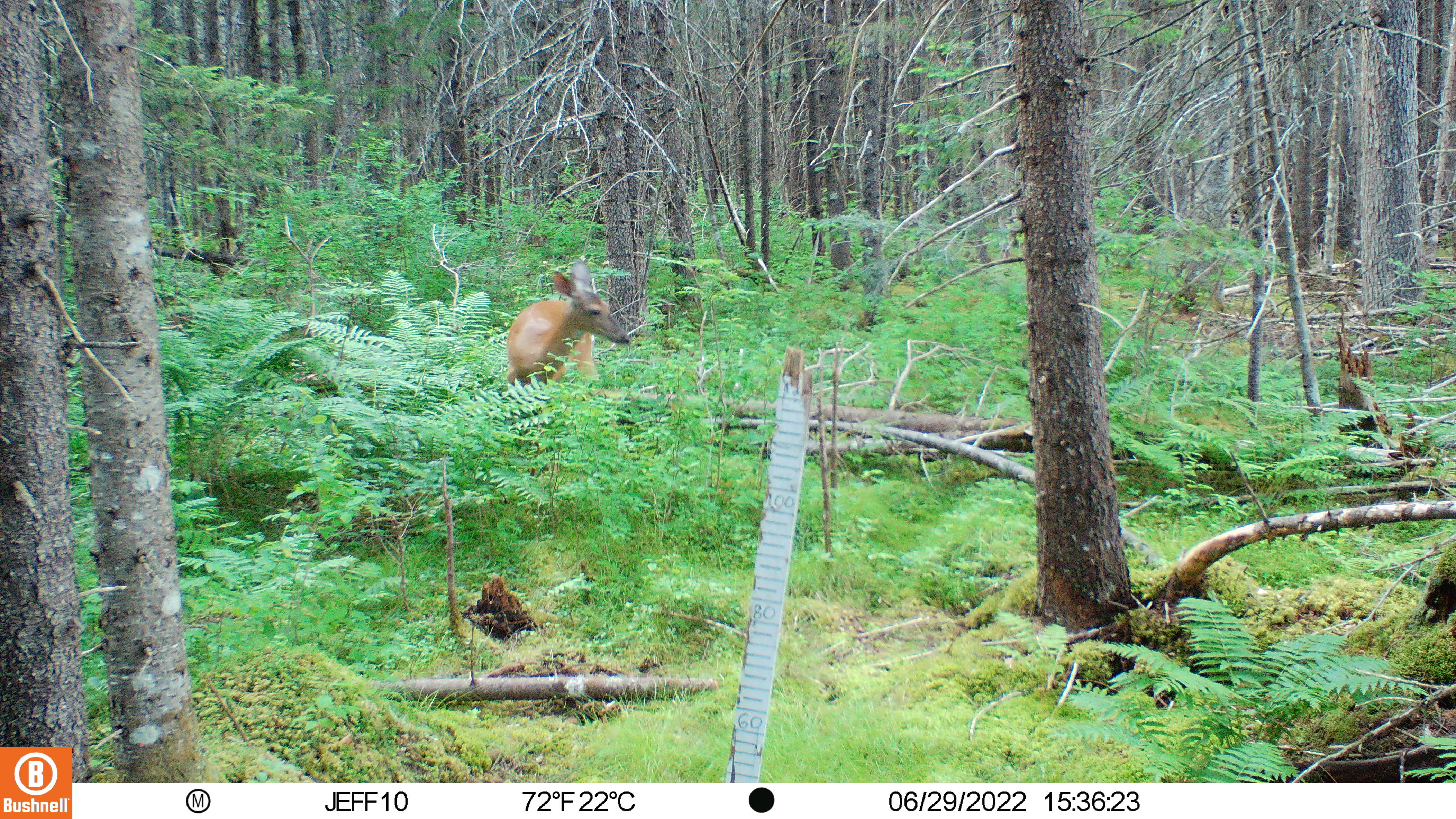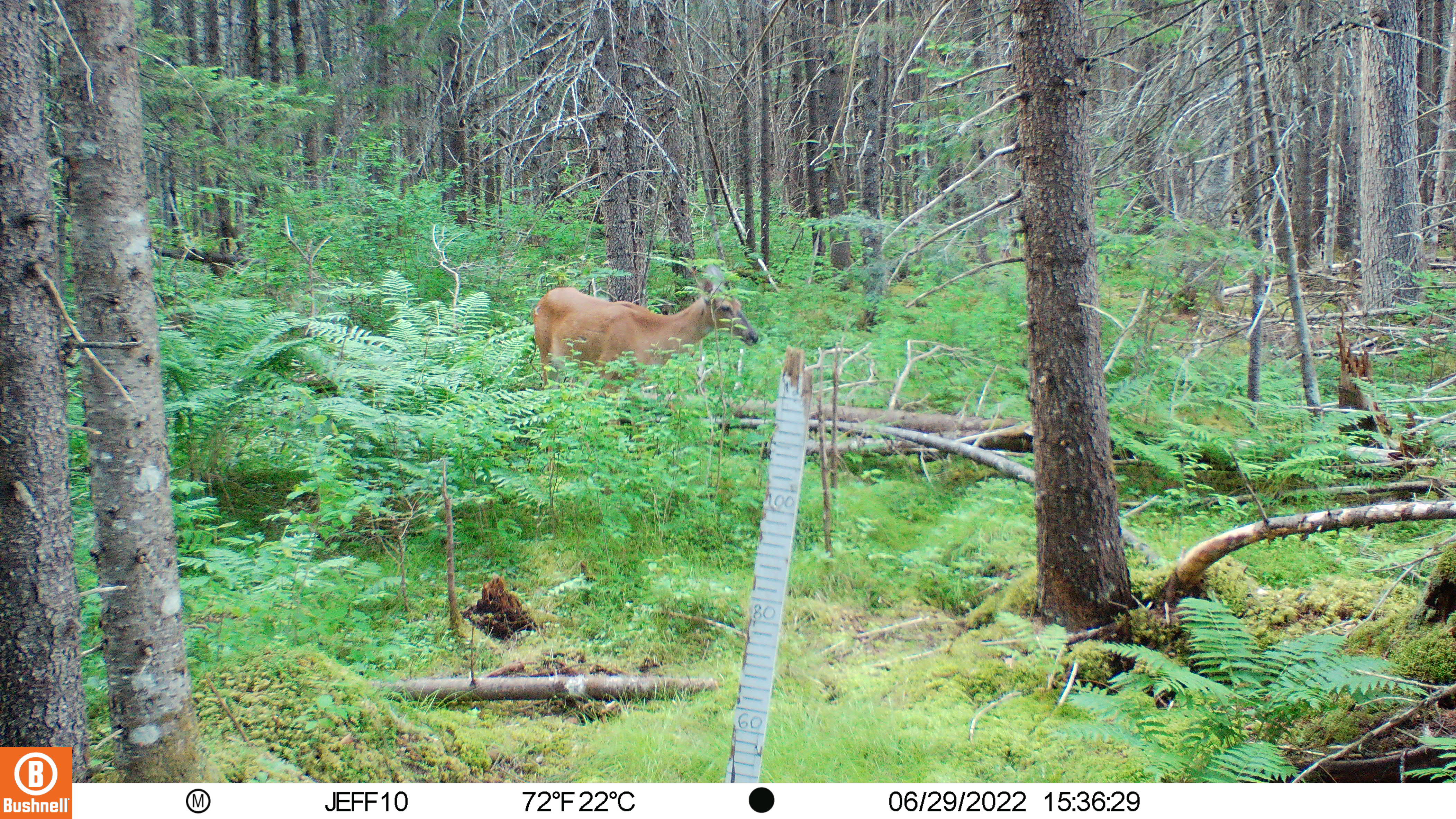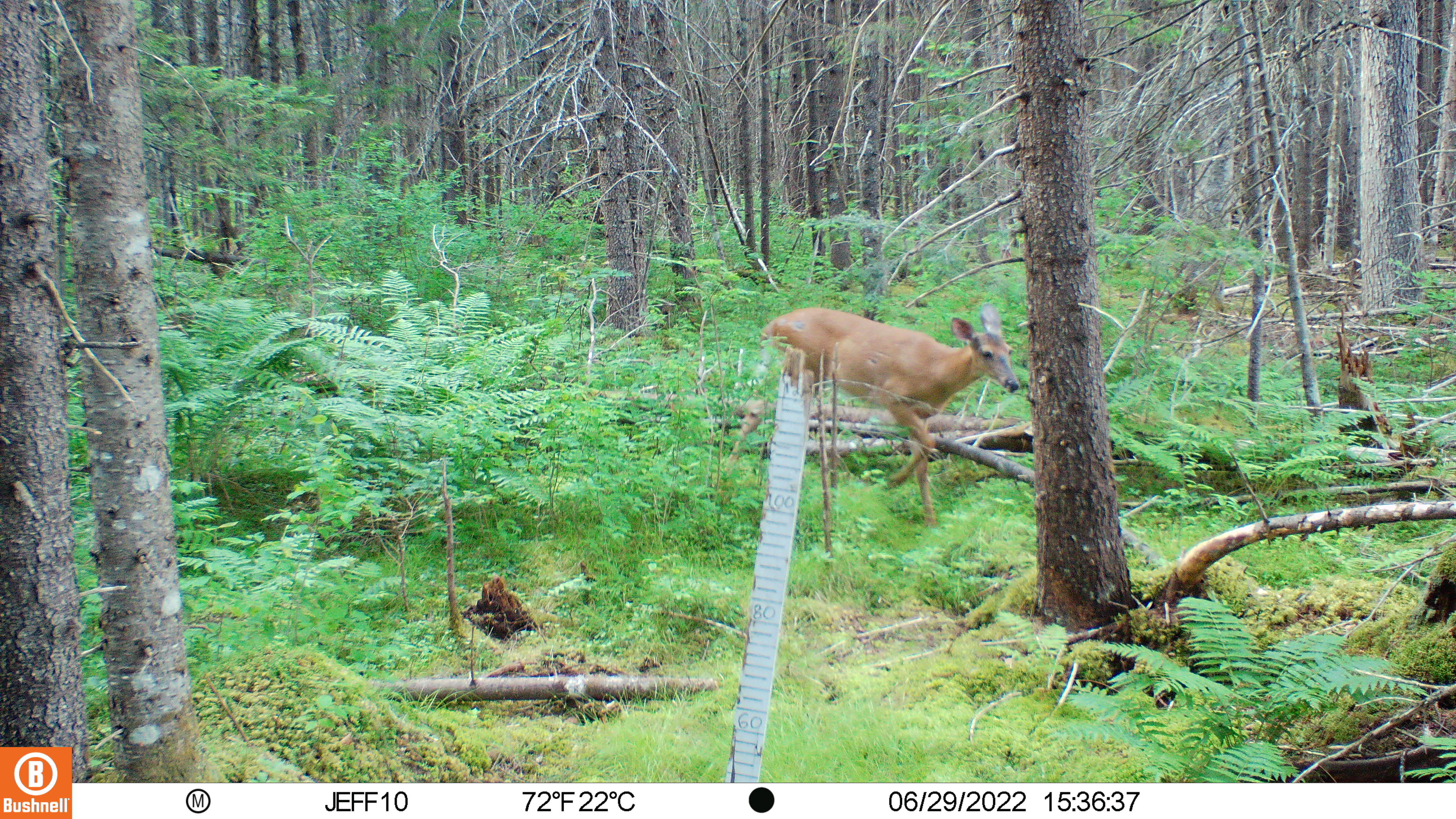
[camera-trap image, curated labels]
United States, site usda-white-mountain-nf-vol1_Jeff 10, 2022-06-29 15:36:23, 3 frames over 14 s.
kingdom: Animalia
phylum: Chordata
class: Mammalia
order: Artiodactyla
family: Cervidae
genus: Odocoileus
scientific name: Odocoileus virginianus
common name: white-tailed deer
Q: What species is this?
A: White-tailed deer (Odocoileus virginianus).